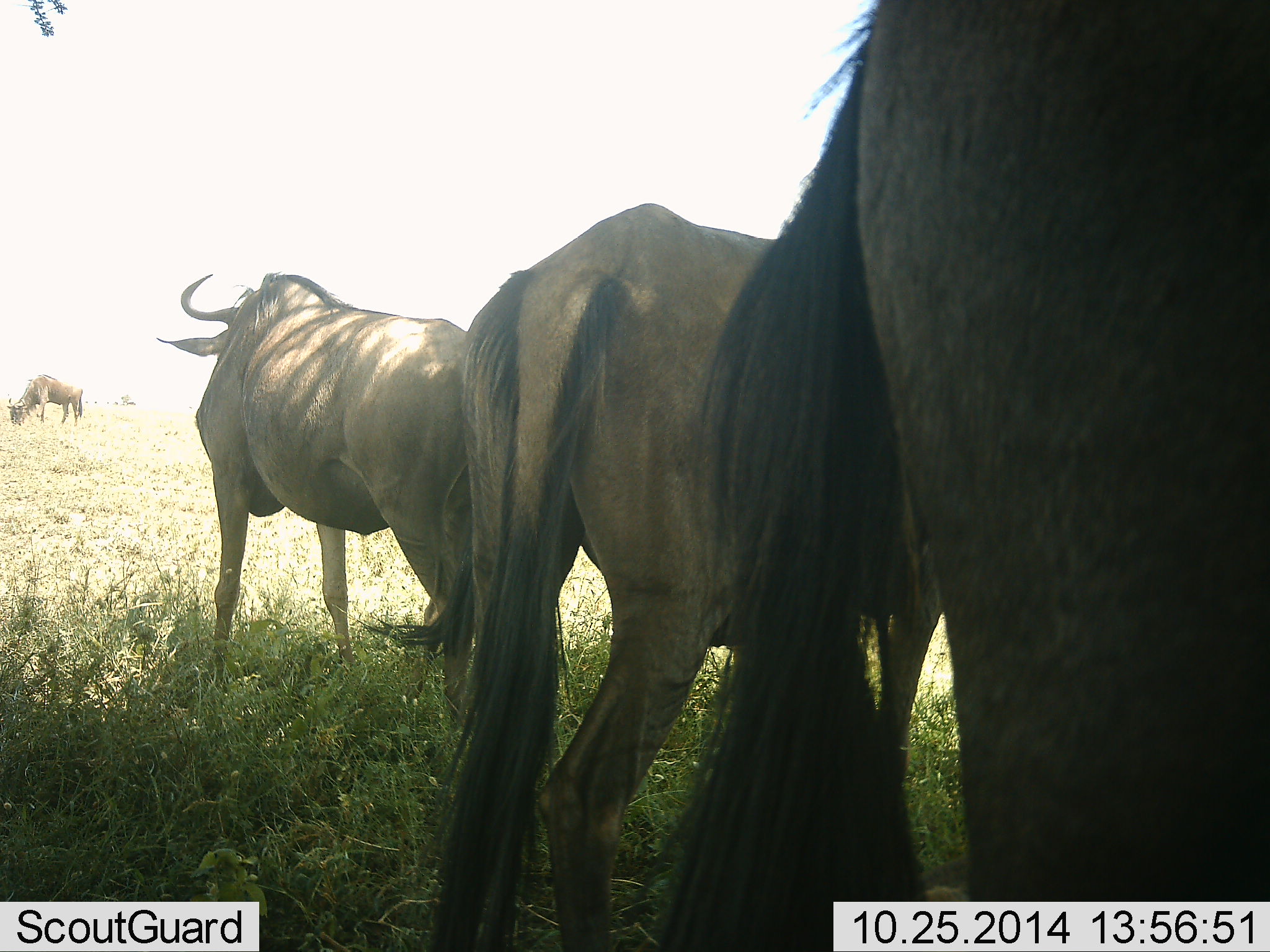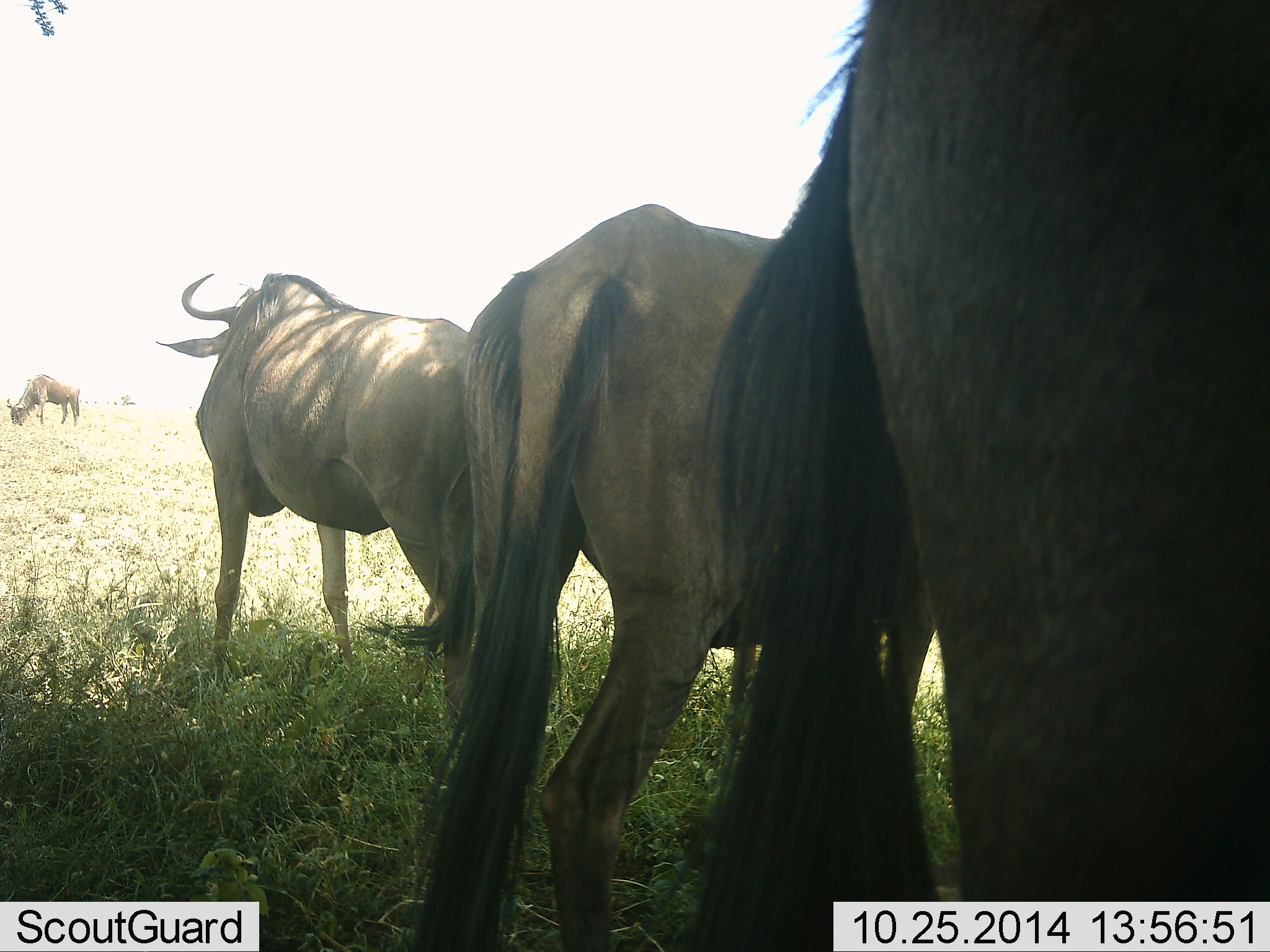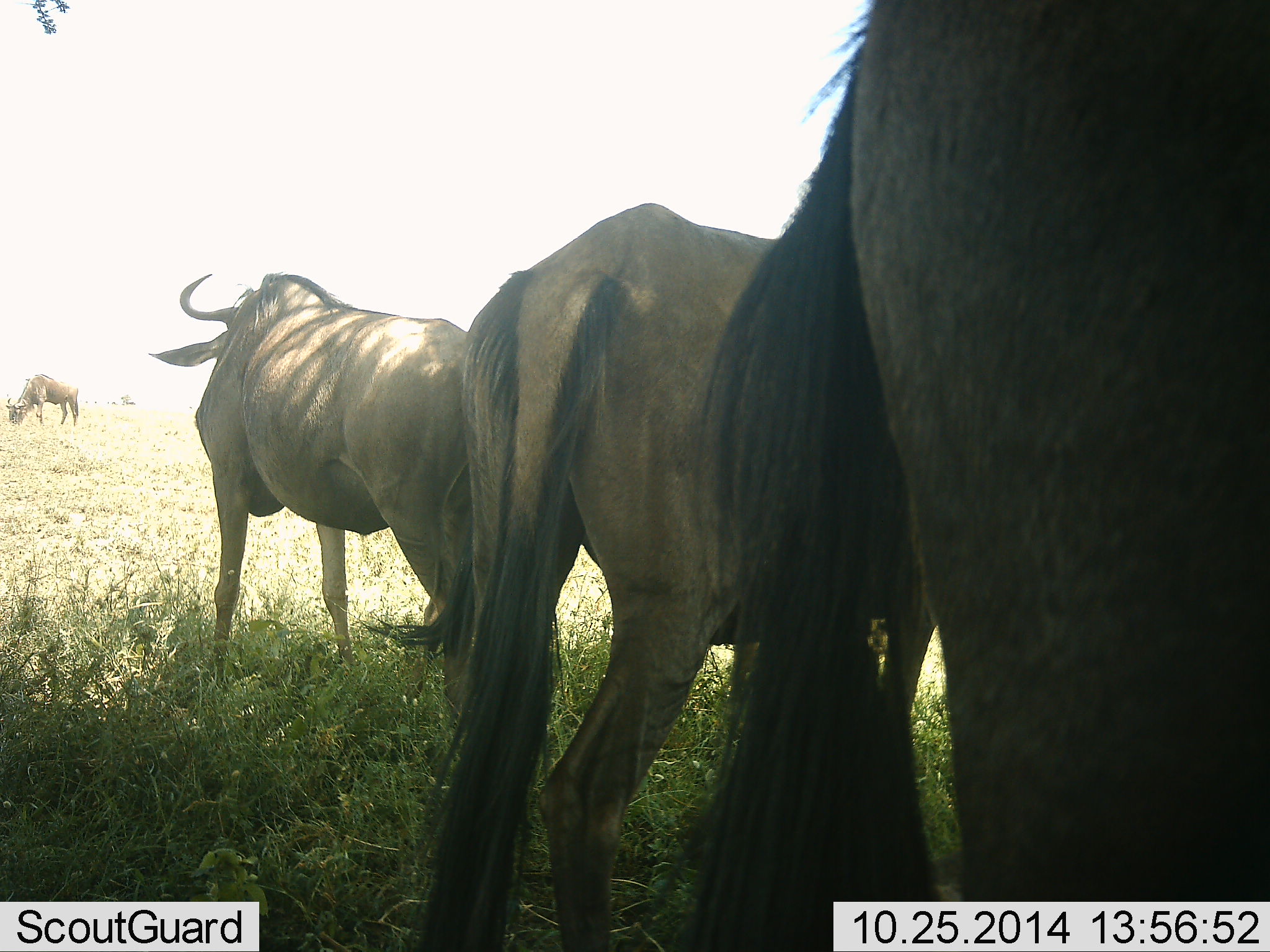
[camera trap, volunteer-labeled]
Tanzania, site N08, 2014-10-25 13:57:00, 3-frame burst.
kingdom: Animalia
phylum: Chordata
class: Mammalia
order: Artiodactyla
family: Bovidae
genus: Connochaetes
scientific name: Connochaetes taurinus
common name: blue wildebeest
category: wildebeest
Wildebeest (blue wildebeest) (Connochaetes taurinus), count 4. Behavior (volunteer vote fractions): standing 100%, resting 0%, moving 0%, interacting 0%. Young present (vote fraction): 0%. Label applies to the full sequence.